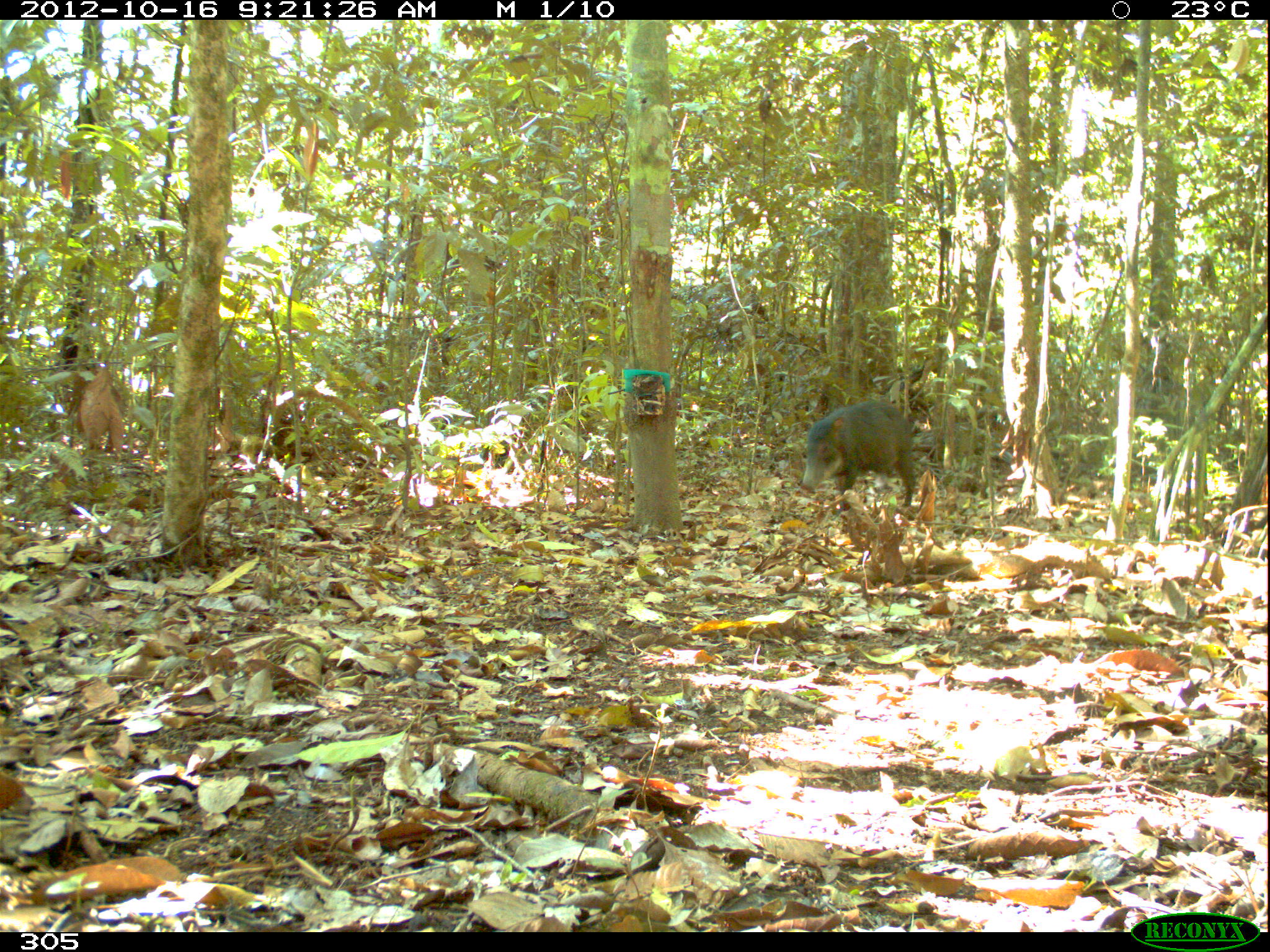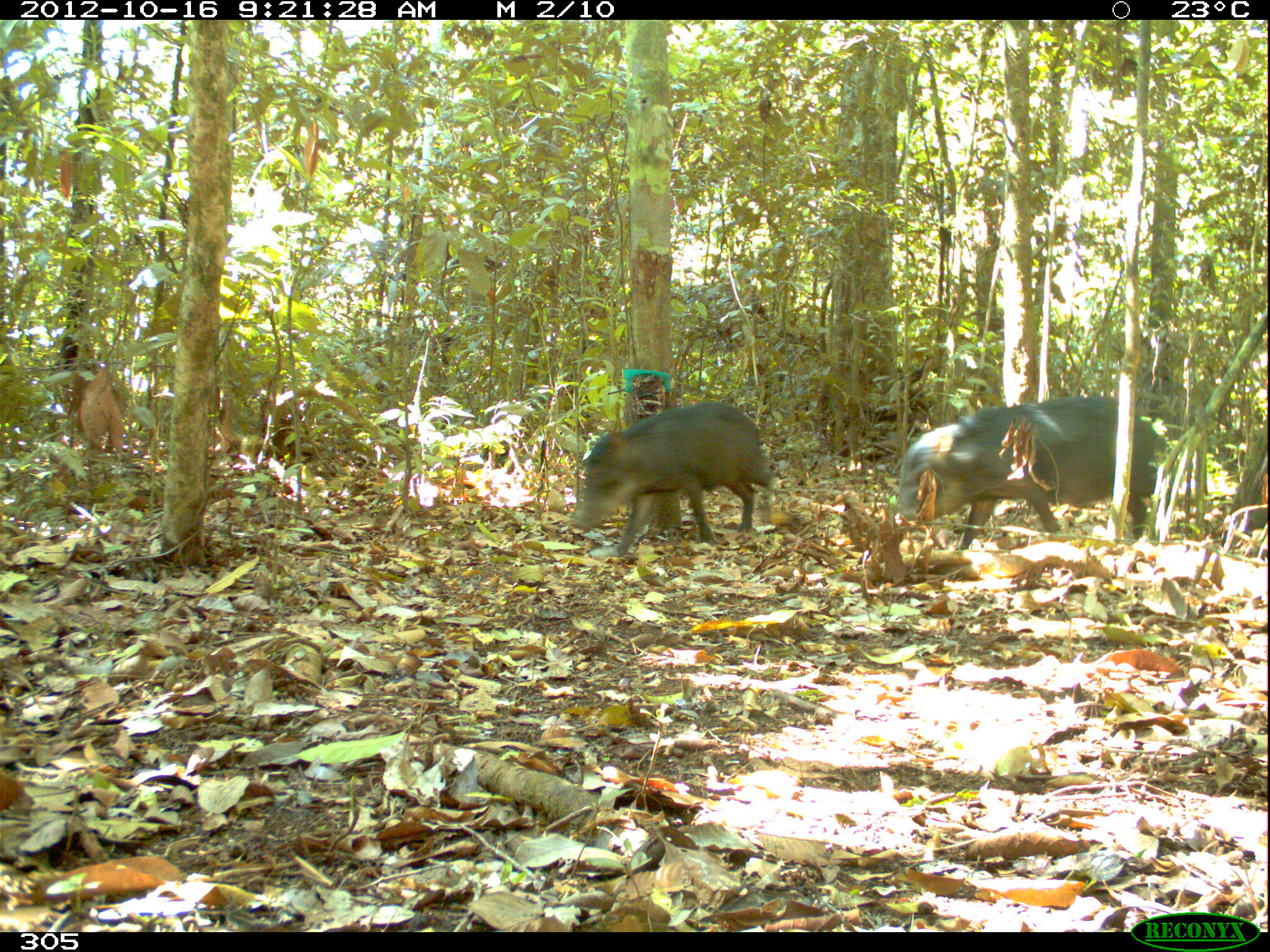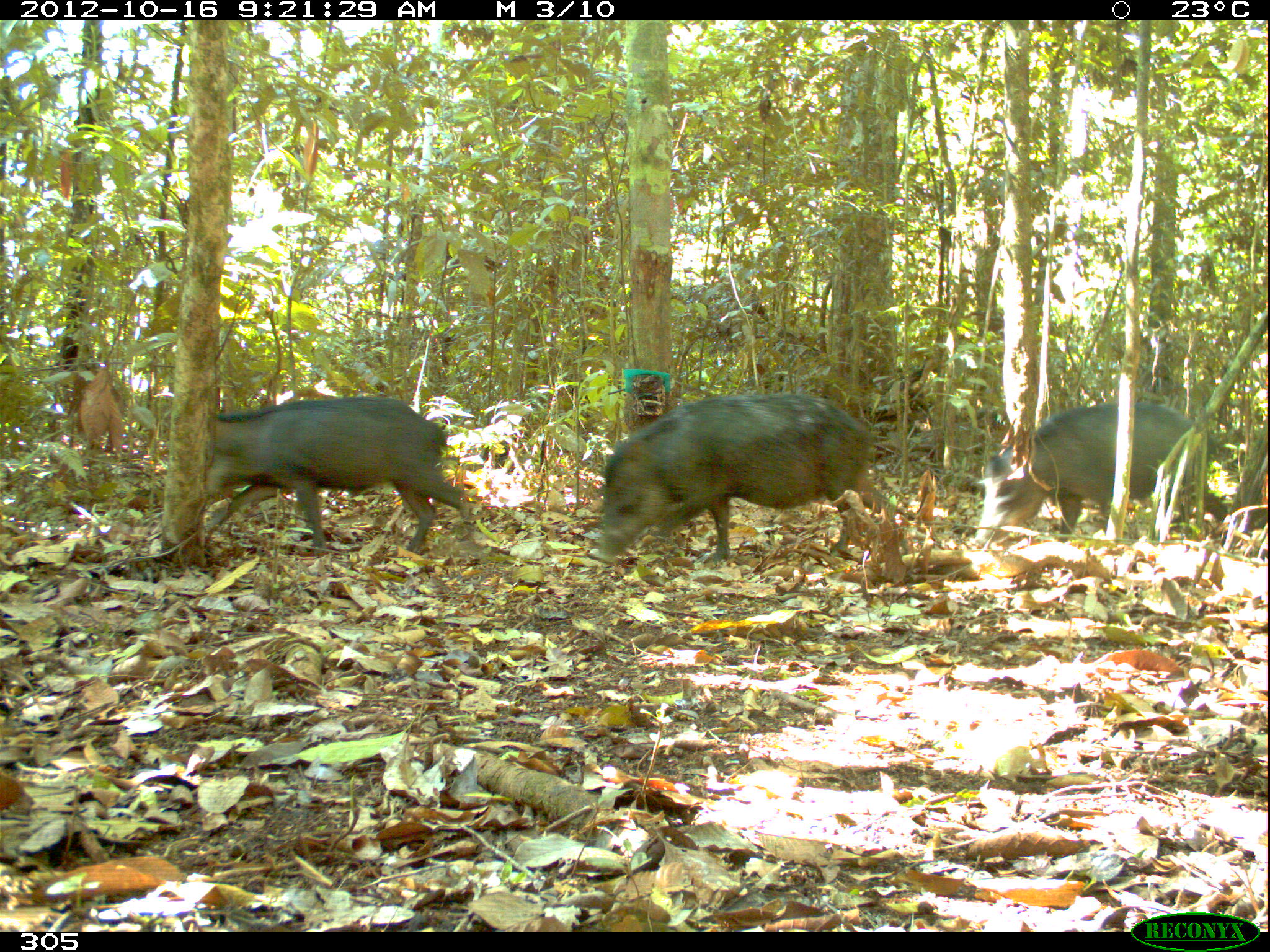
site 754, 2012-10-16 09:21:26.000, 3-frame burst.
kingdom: Animalia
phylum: Chordata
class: Mammalia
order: Artiodactyla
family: Tayassuidae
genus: Tayassu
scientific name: Tayassu pecari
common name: white-lipped peccary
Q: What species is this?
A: Tayassu pecari (white-lipped peccary).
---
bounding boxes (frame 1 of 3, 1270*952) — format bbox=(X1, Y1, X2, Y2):
tayassu pecari: bbox=(799, 400, 915, 509)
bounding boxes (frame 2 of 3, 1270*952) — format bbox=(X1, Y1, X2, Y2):
tayassu pecari: bbox=(893, 395, 1177, 554); bbox=(569, 401, 786, 557)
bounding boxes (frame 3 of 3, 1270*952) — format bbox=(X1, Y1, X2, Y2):
tayassu pecari: bbox=(594, 390, 894, 564); bbox=(204, 393, 473, 555); bbox=(974, 398, 1228, 549)